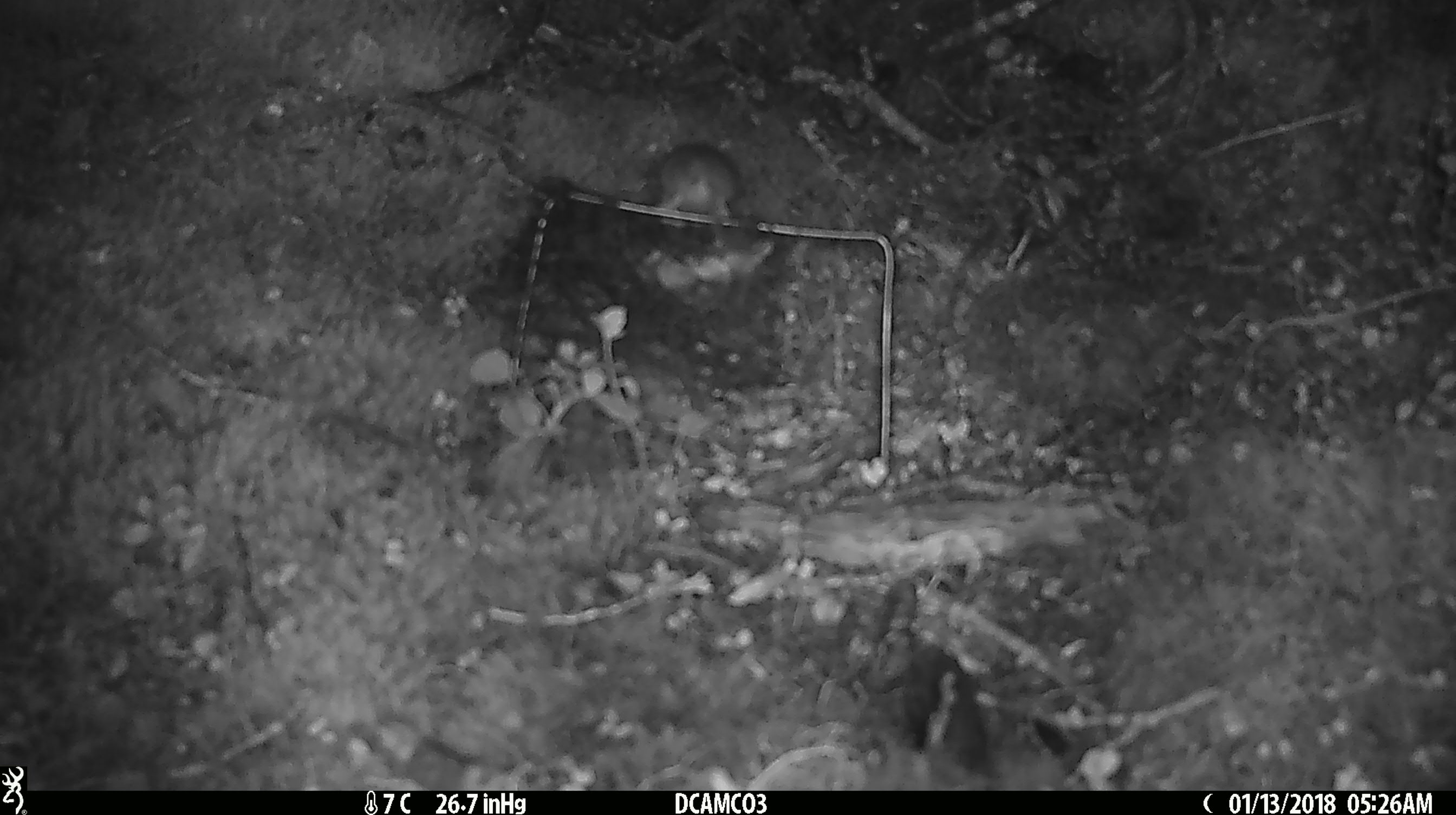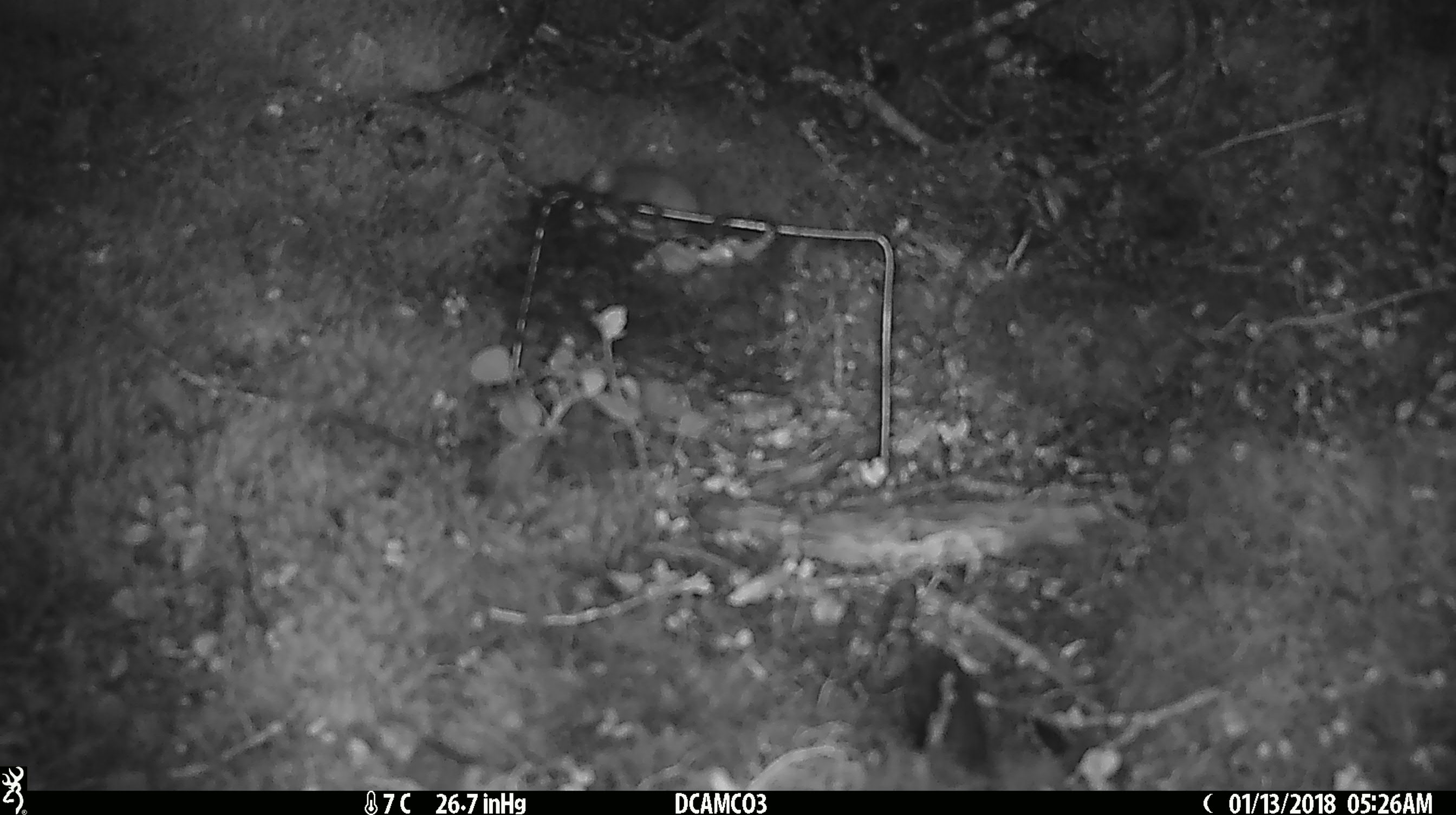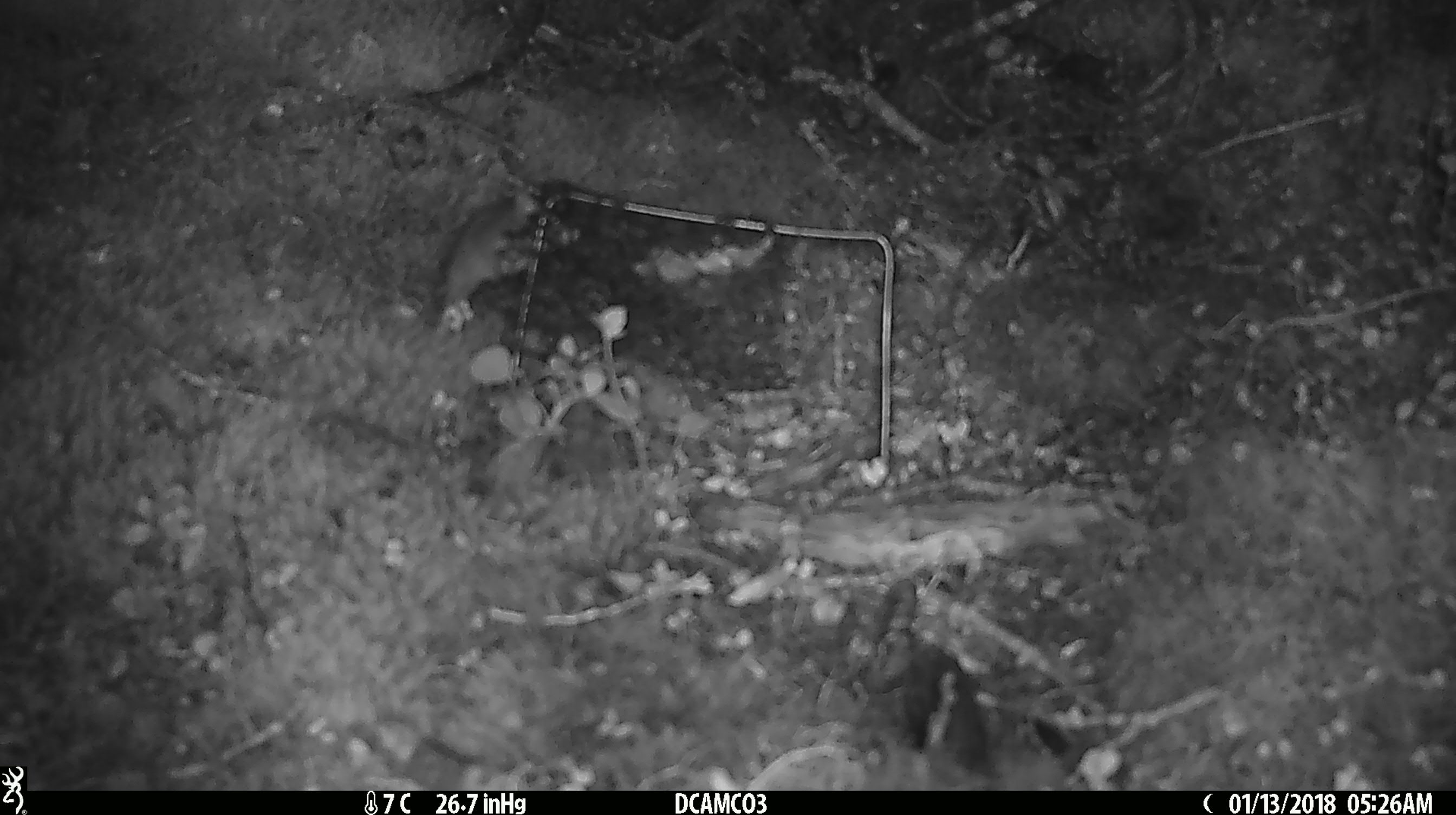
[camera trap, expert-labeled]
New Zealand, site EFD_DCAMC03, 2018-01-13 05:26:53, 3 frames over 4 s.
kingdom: Animalia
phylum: Chordata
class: Mammalia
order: Rodentia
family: Muridae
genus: Mus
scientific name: Mus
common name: mouse